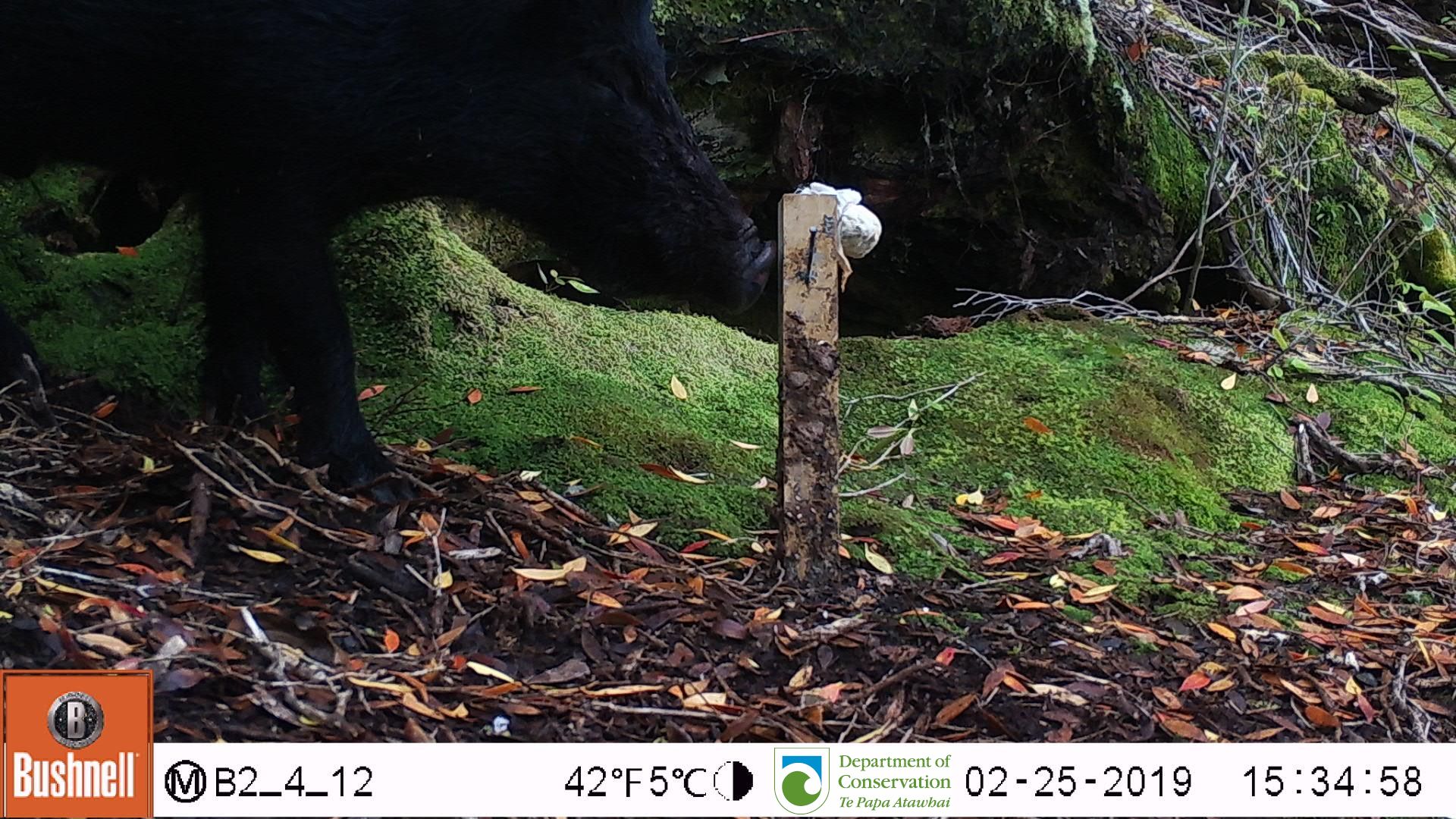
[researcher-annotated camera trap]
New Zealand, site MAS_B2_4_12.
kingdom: Animalia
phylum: Chordata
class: Mammalia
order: Artiodactyla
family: Suidae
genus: Sus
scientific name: Sus scrofa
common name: pig